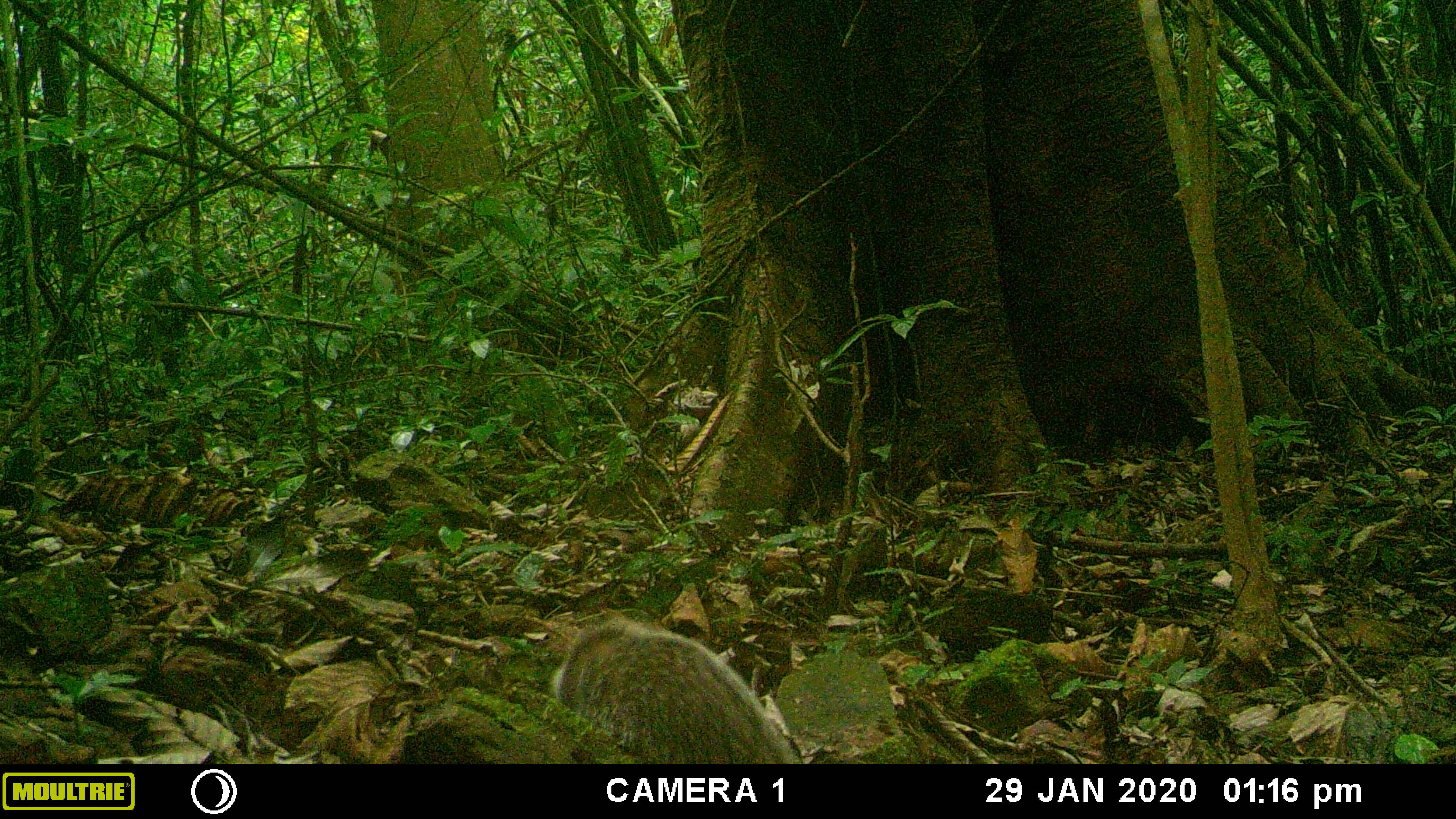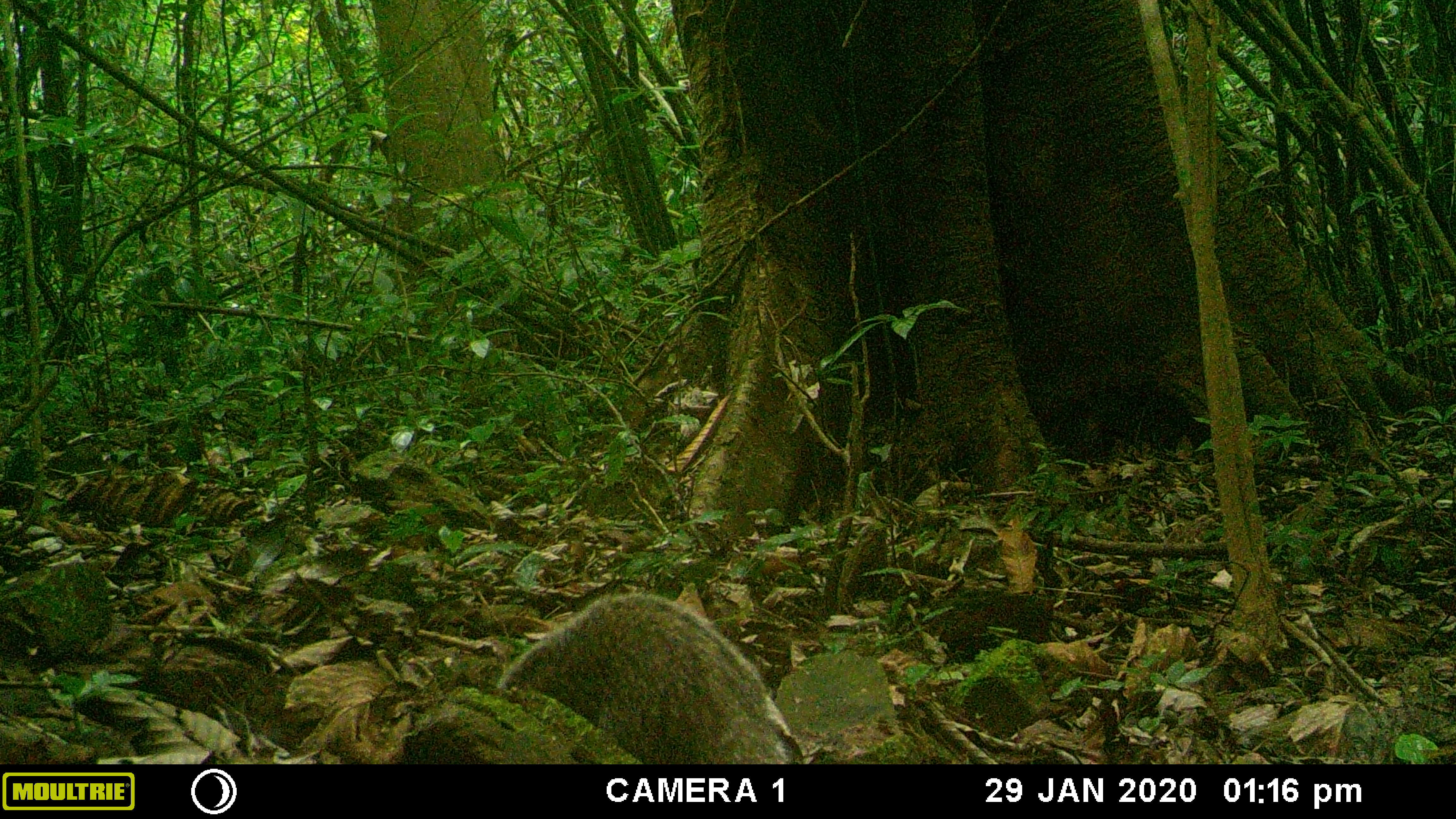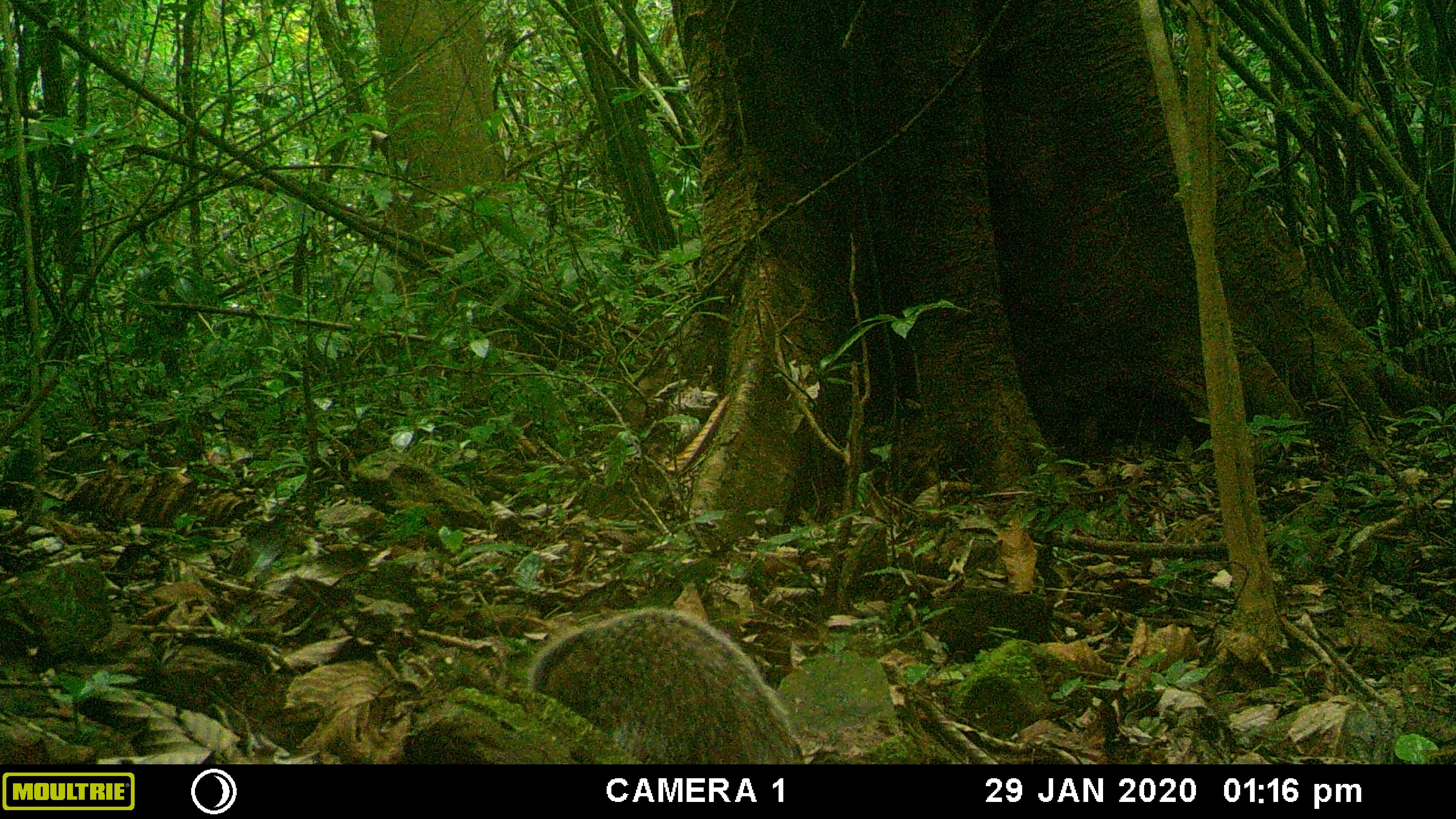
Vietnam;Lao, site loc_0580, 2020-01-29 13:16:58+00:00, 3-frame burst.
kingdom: Animalia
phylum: Chordata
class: Mammalia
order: Carnivora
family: Herpestidae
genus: Urva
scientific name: Urva urva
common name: crab-eating mongoose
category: crab eating mongoose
Crab eating mongoose (crab-eating mongoose) (Urva urva). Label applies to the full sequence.